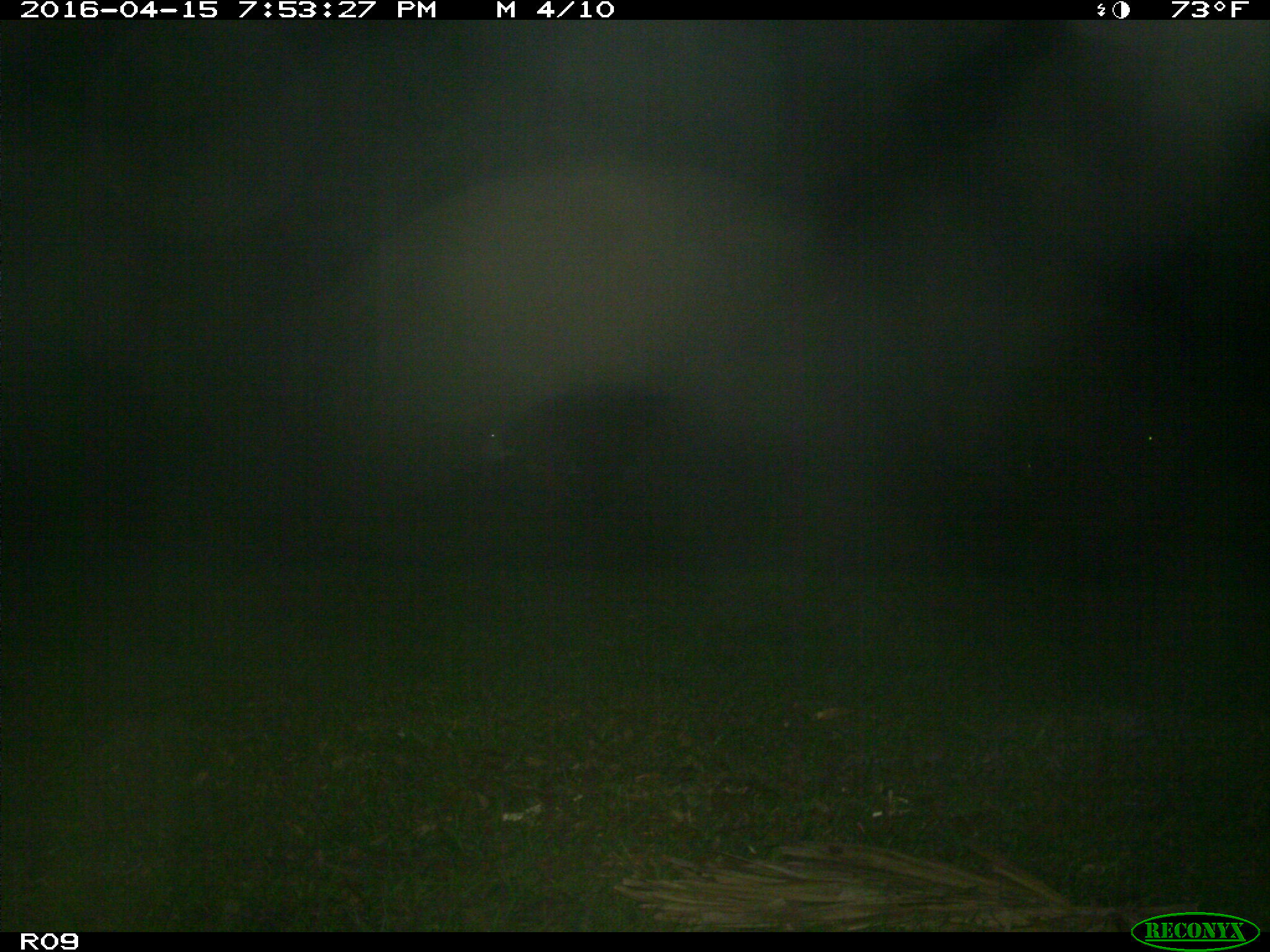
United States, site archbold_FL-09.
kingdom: Animalia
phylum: Chordata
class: Mammalia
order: Artiodactyla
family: Bovidae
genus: Bos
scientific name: Bos taurus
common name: domestic cow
Bos taurus (domestic cow).